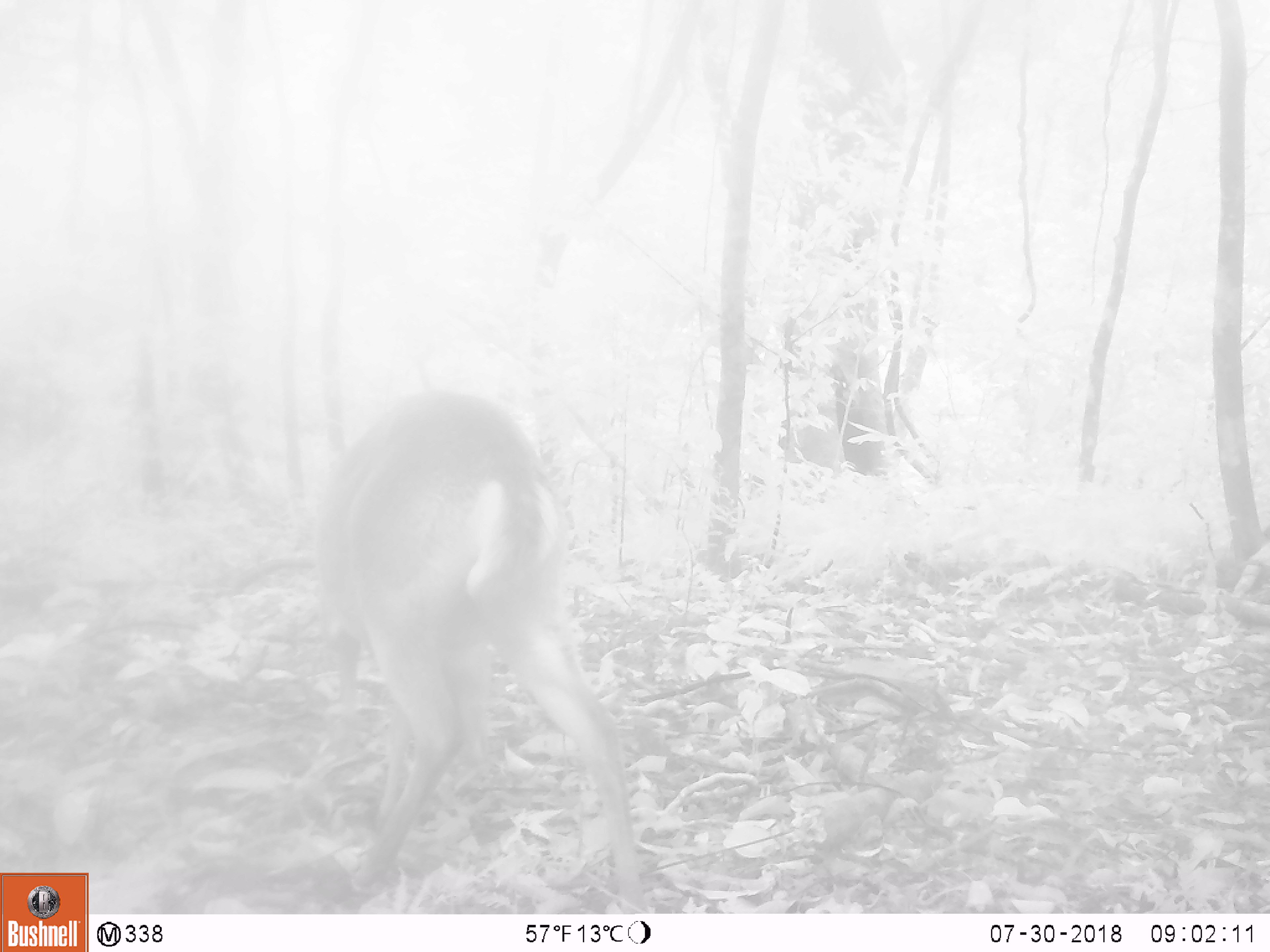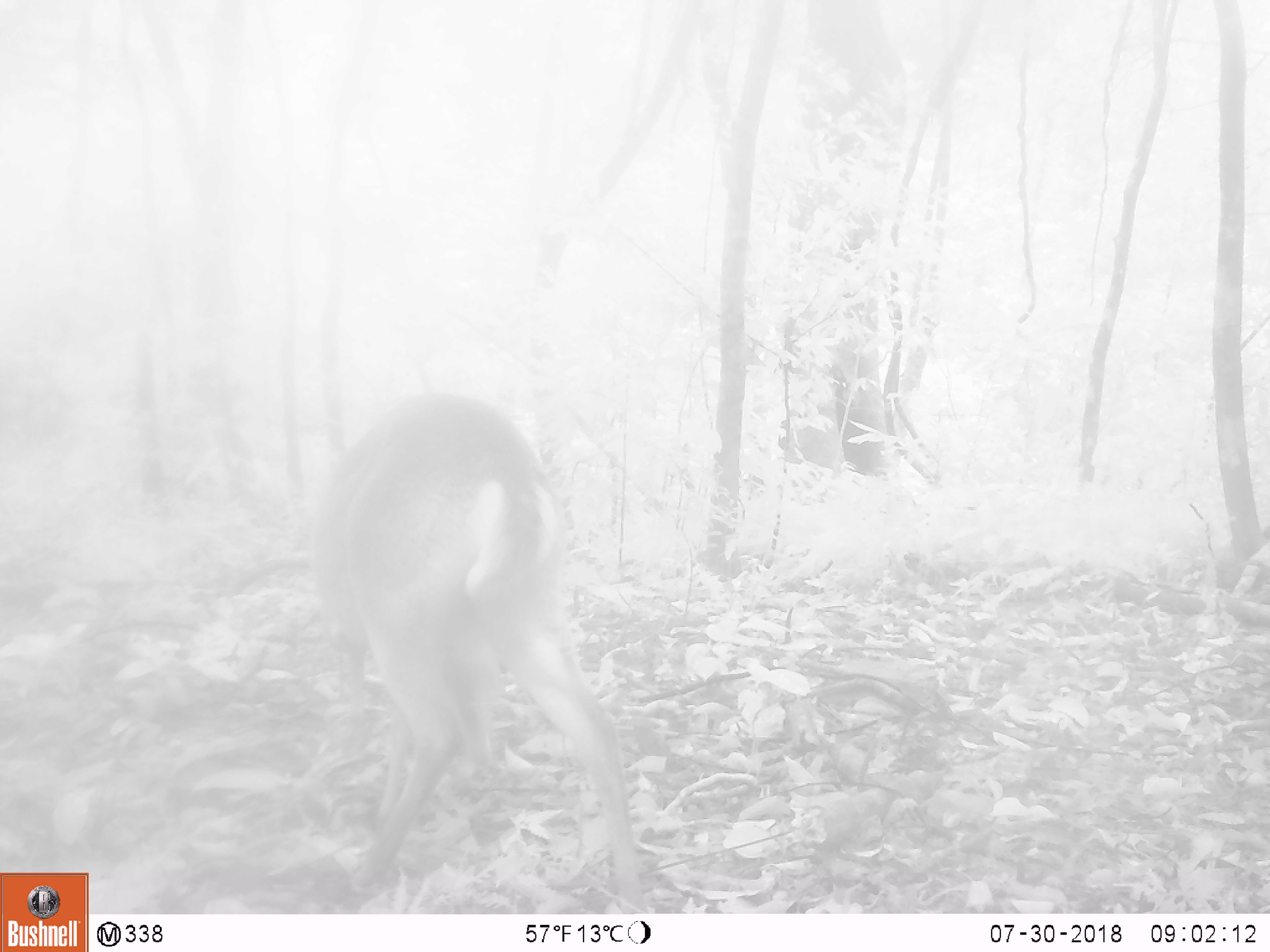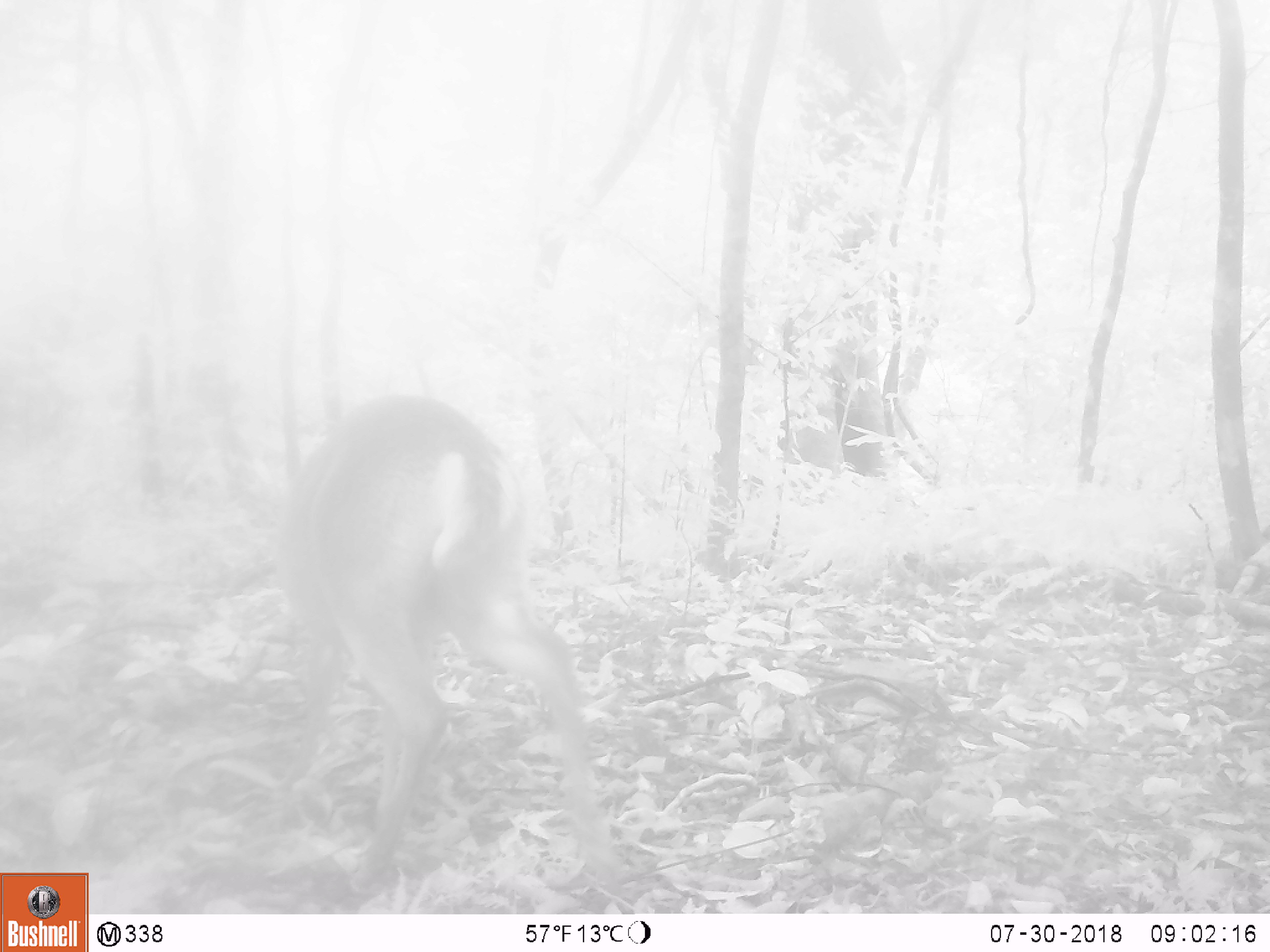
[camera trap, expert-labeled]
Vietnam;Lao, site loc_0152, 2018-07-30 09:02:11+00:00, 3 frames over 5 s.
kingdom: Animalia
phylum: Chordata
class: Mammalia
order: Artiodactyla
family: Cervidae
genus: Muntiacus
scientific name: Muntiacus vuquangensis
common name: large-antlered muntjac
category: large antlered muntjac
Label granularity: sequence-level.